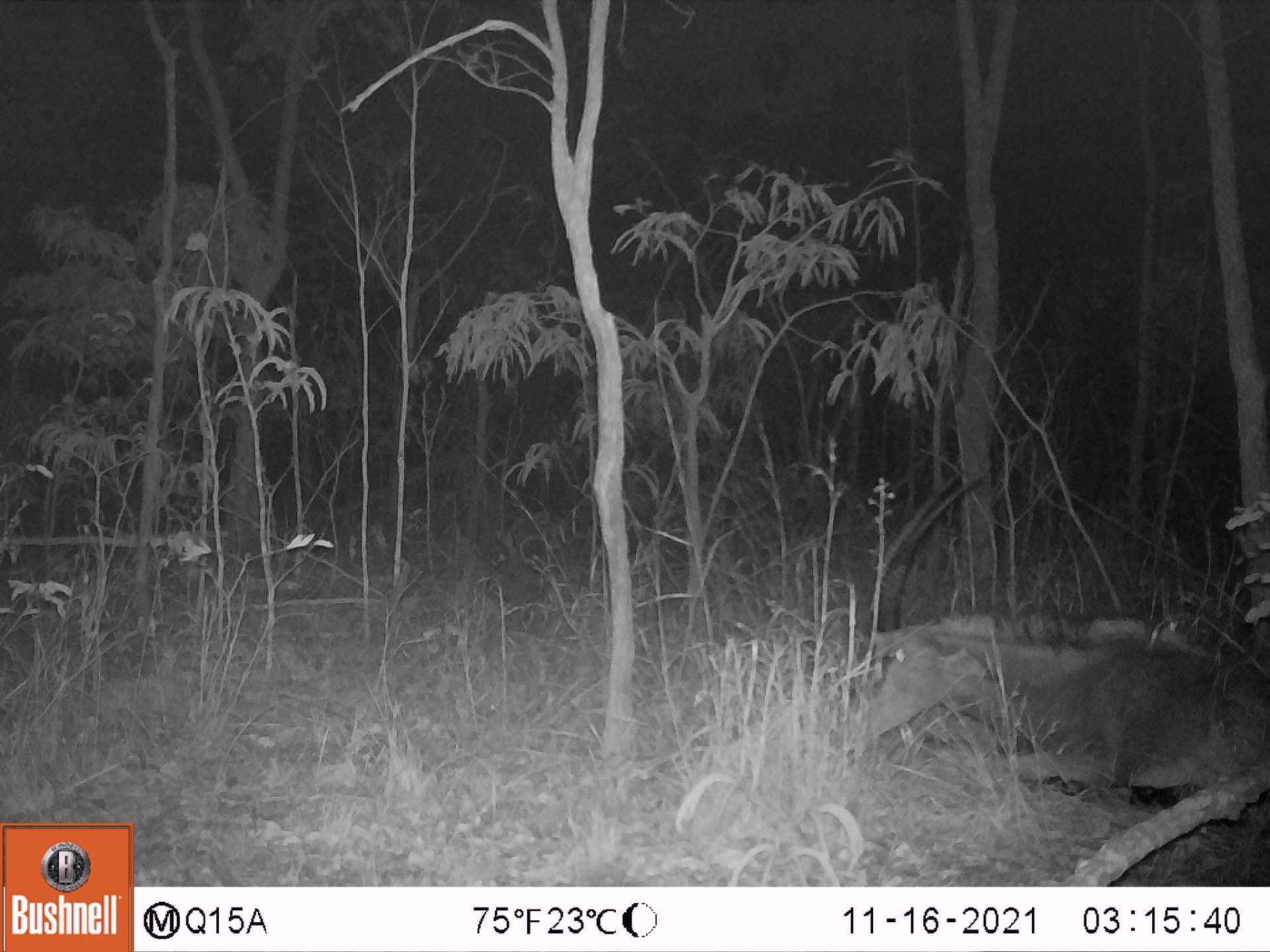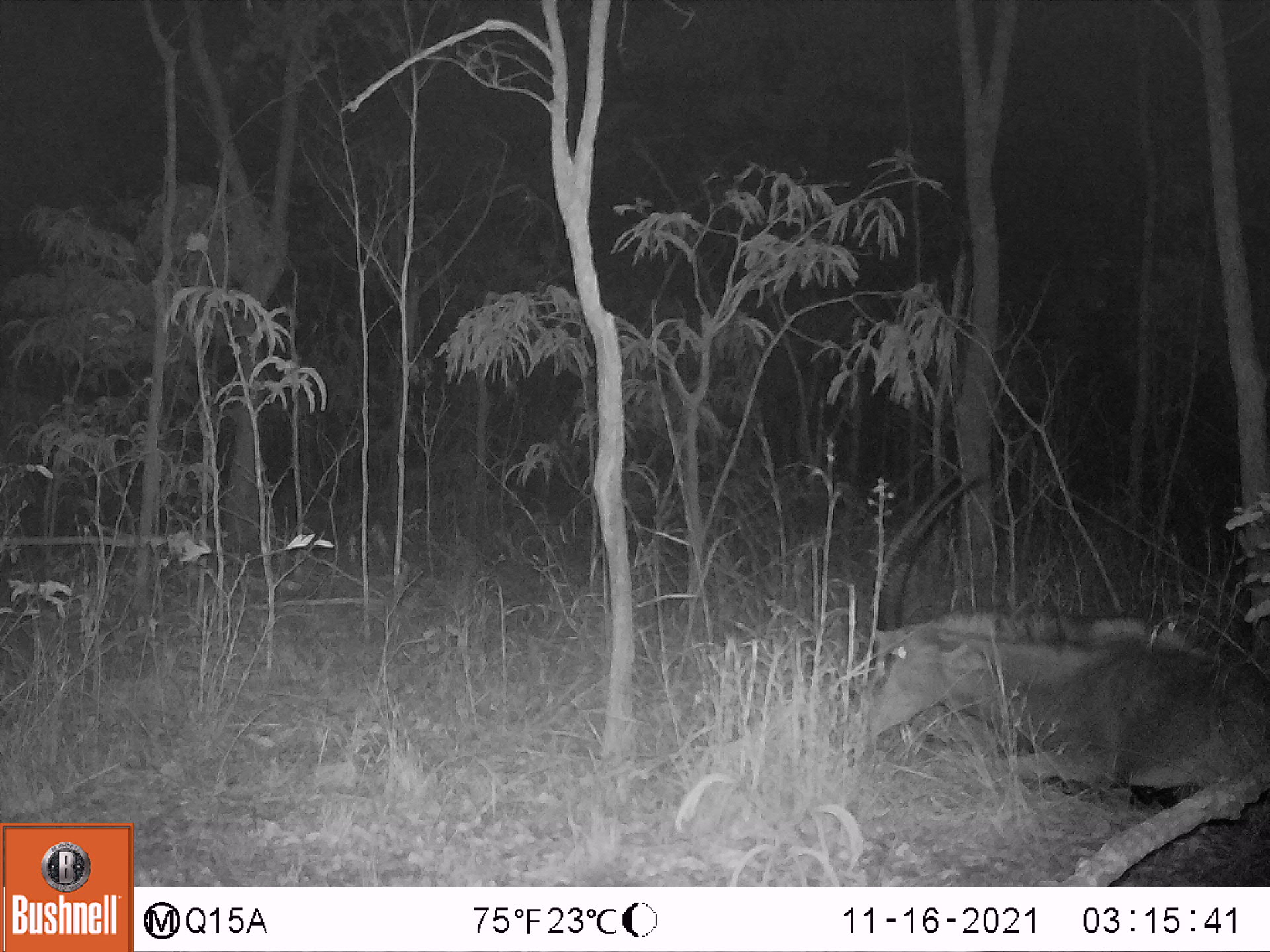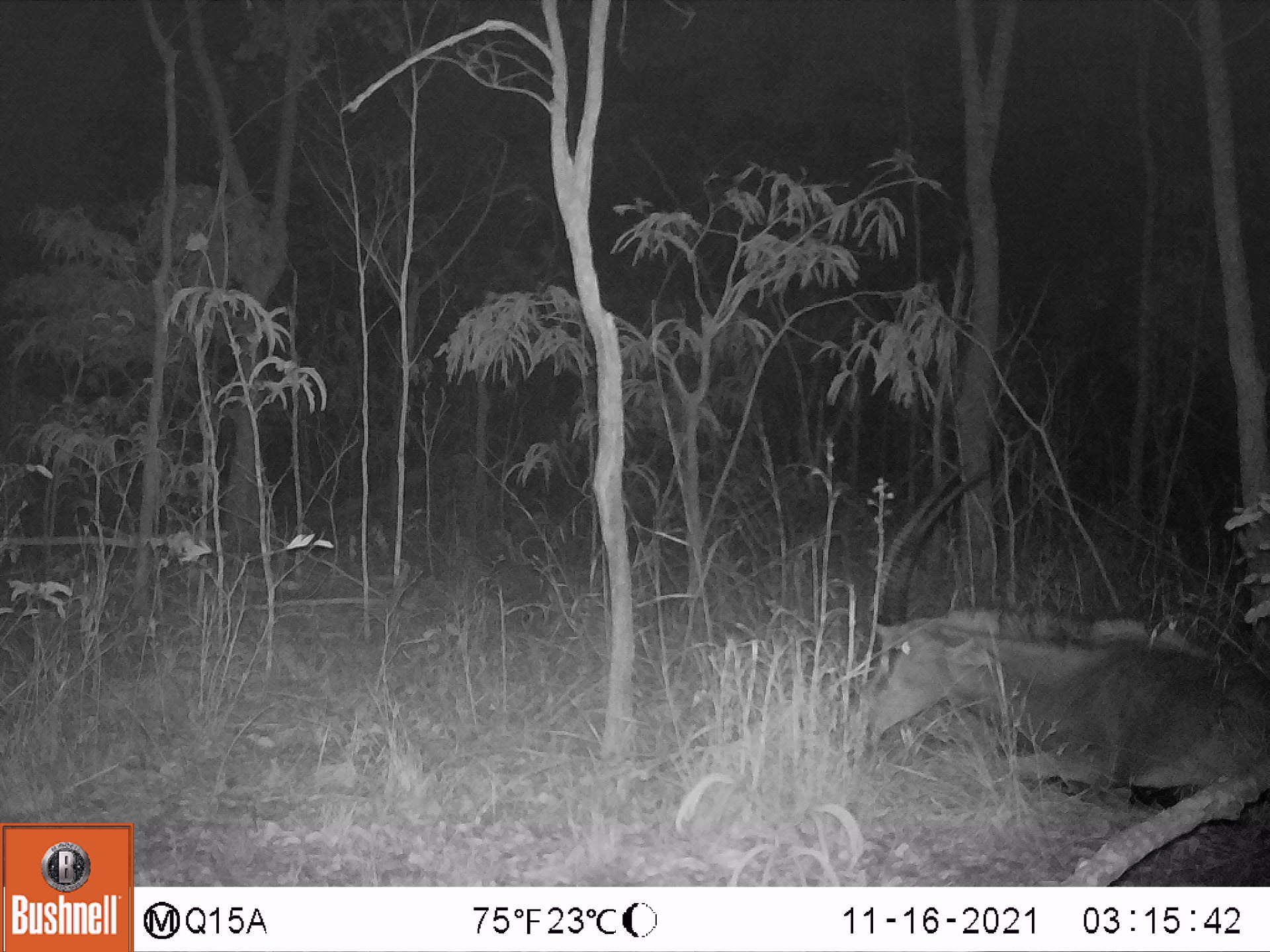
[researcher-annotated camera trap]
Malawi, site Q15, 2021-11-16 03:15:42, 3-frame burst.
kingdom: Animalia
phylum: Chordata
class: Mammalia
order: Artiodactyla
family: Bovidae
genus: Hippotragus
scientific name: Hippotragus niger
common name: sable antelope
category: sable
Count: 1.